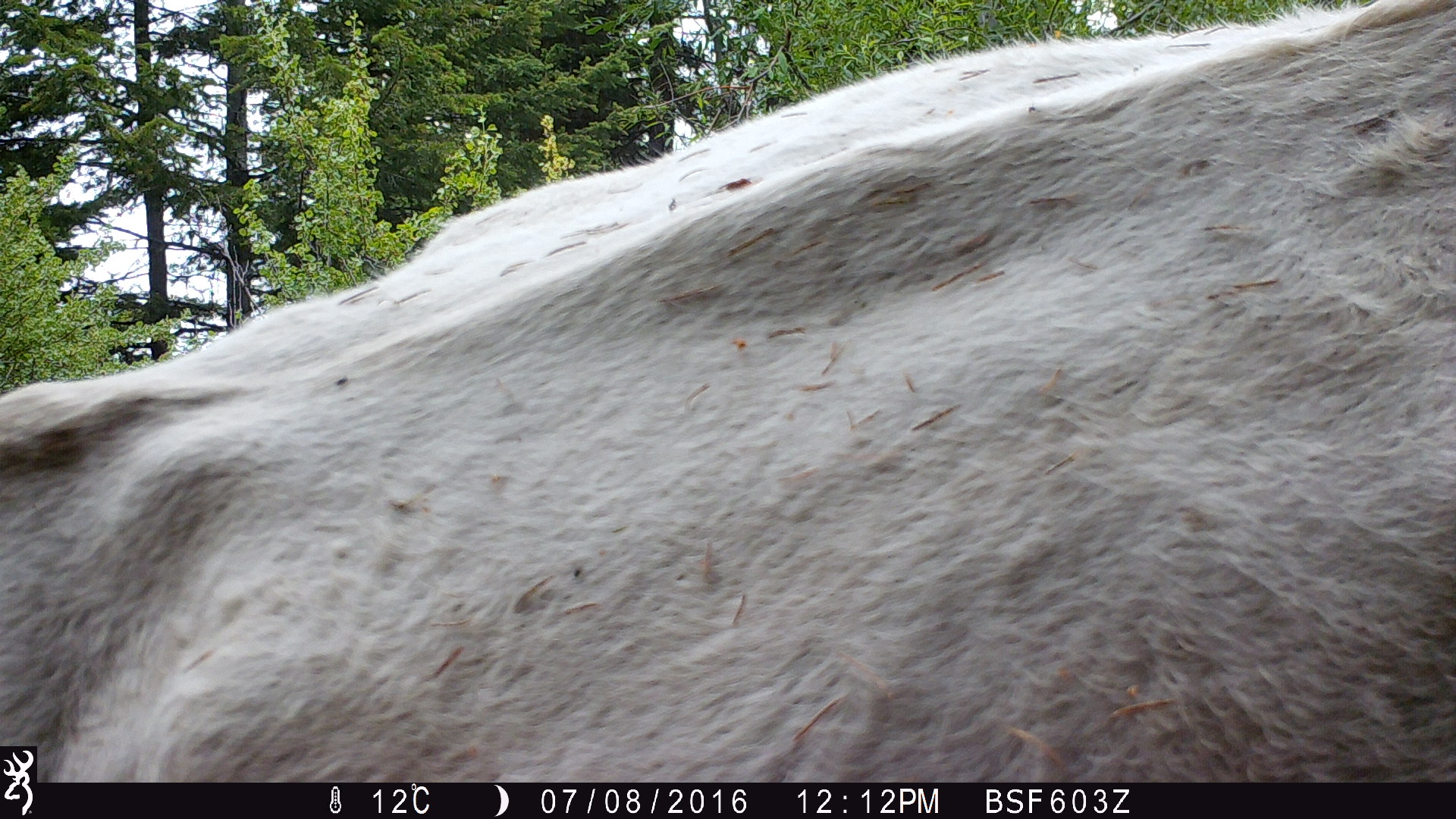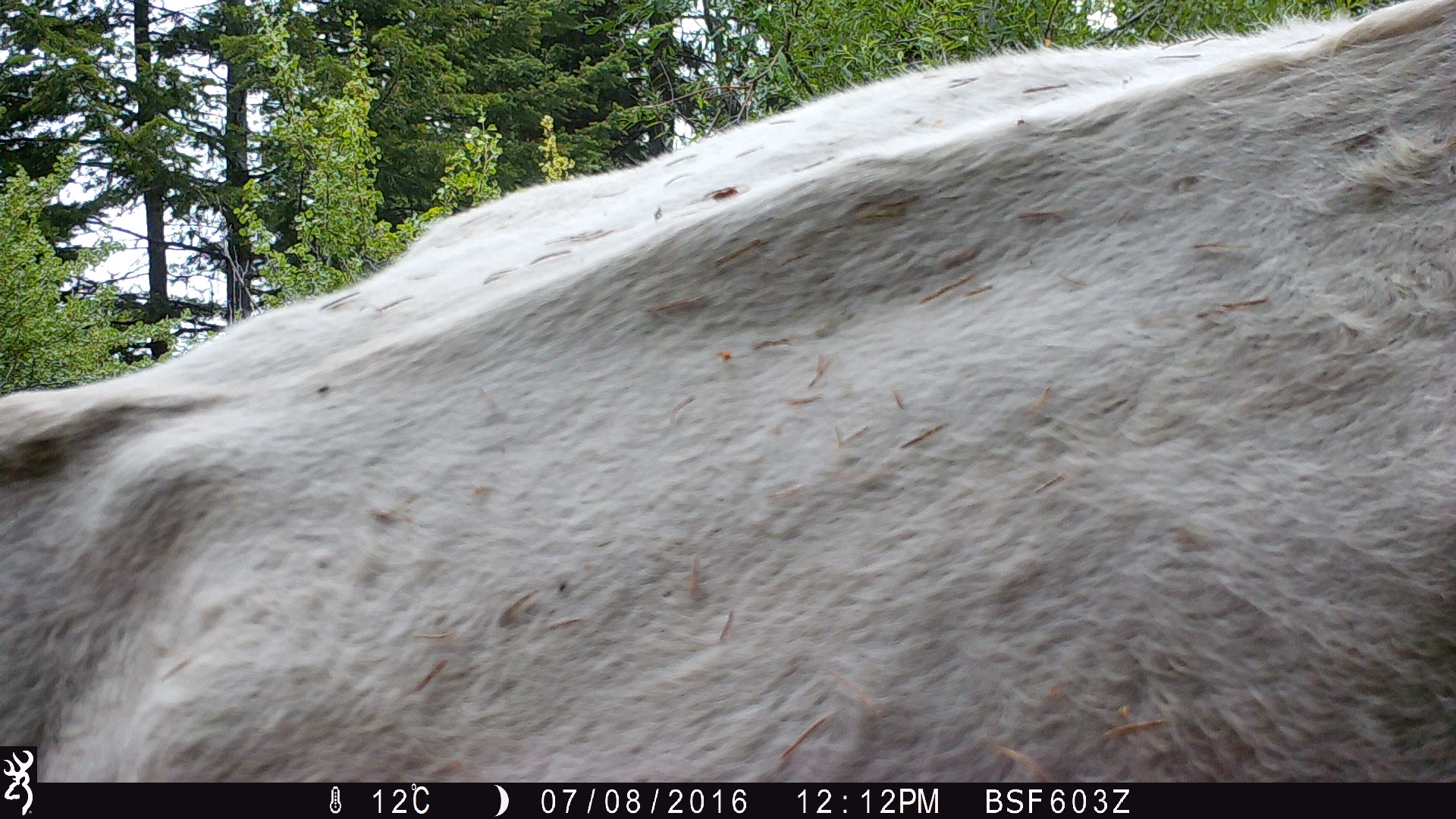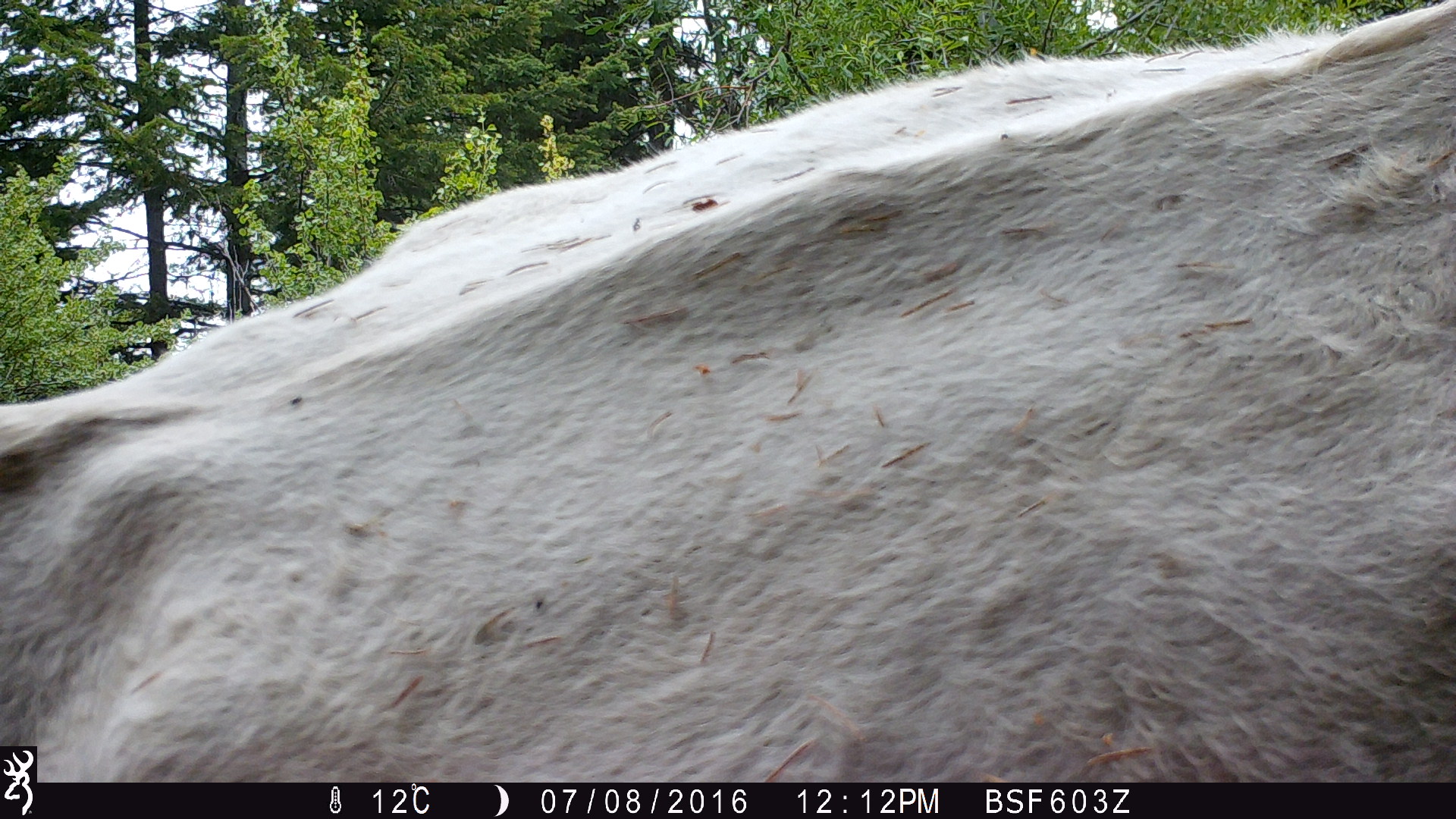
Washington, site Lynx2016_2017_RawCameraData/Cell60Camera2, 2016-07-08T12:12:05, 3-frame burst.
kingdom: Animalia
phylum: Chordata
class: Mammalia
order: Artiodactyla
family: Bovidae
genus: Bos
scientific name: Bos taurus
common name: domestic cattle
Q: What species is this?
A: Domestic cattle (Bos taurus).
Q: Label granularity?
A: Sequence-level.